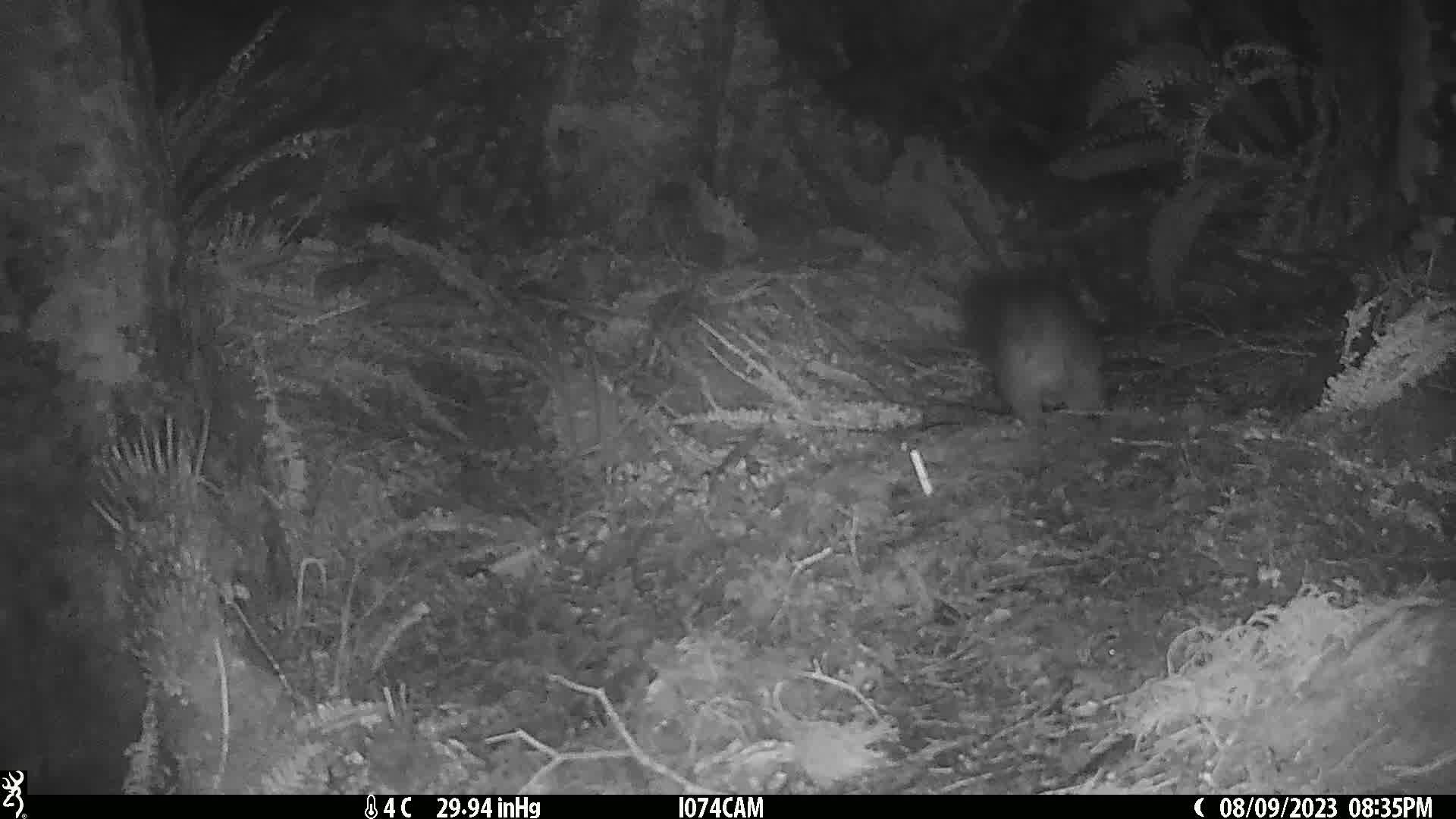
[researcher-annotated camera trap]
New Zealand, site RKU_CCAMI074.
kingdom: Animalia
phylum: Chordata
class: Mammalia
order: Diprotodontia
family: Phalangeridae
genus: Trichosurus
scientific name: Trichosurus vulpecula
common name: common brushtail possum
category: possum